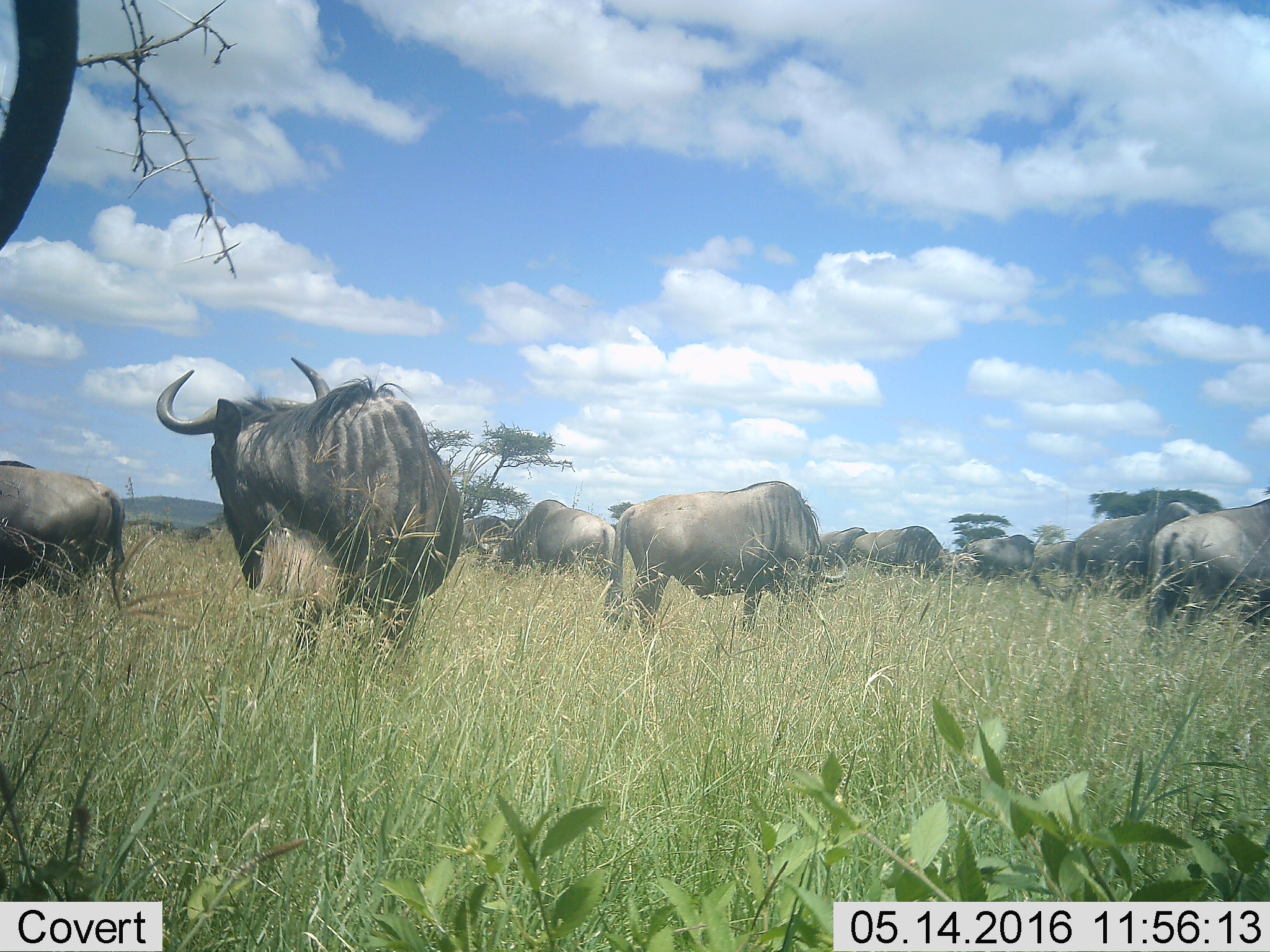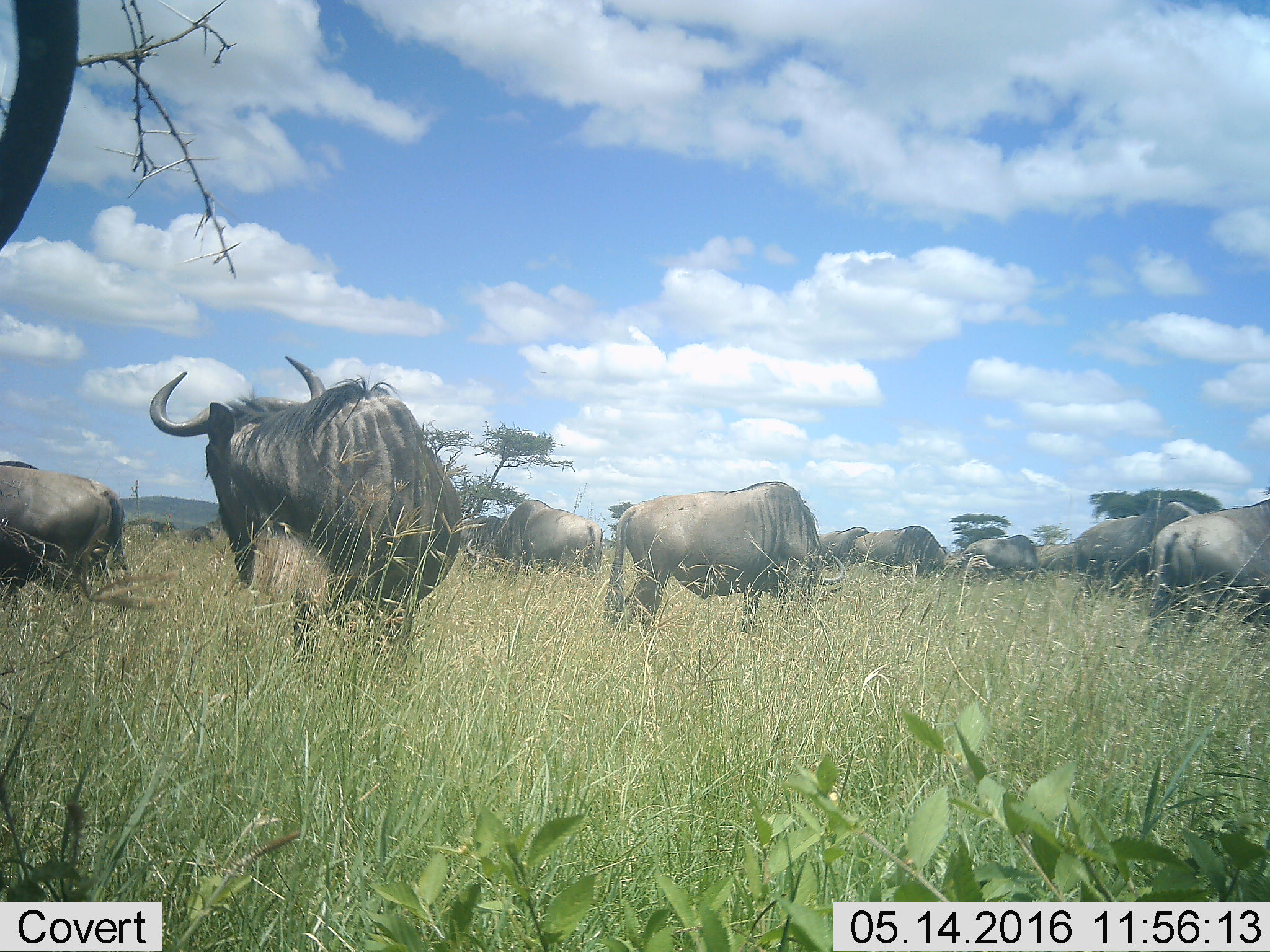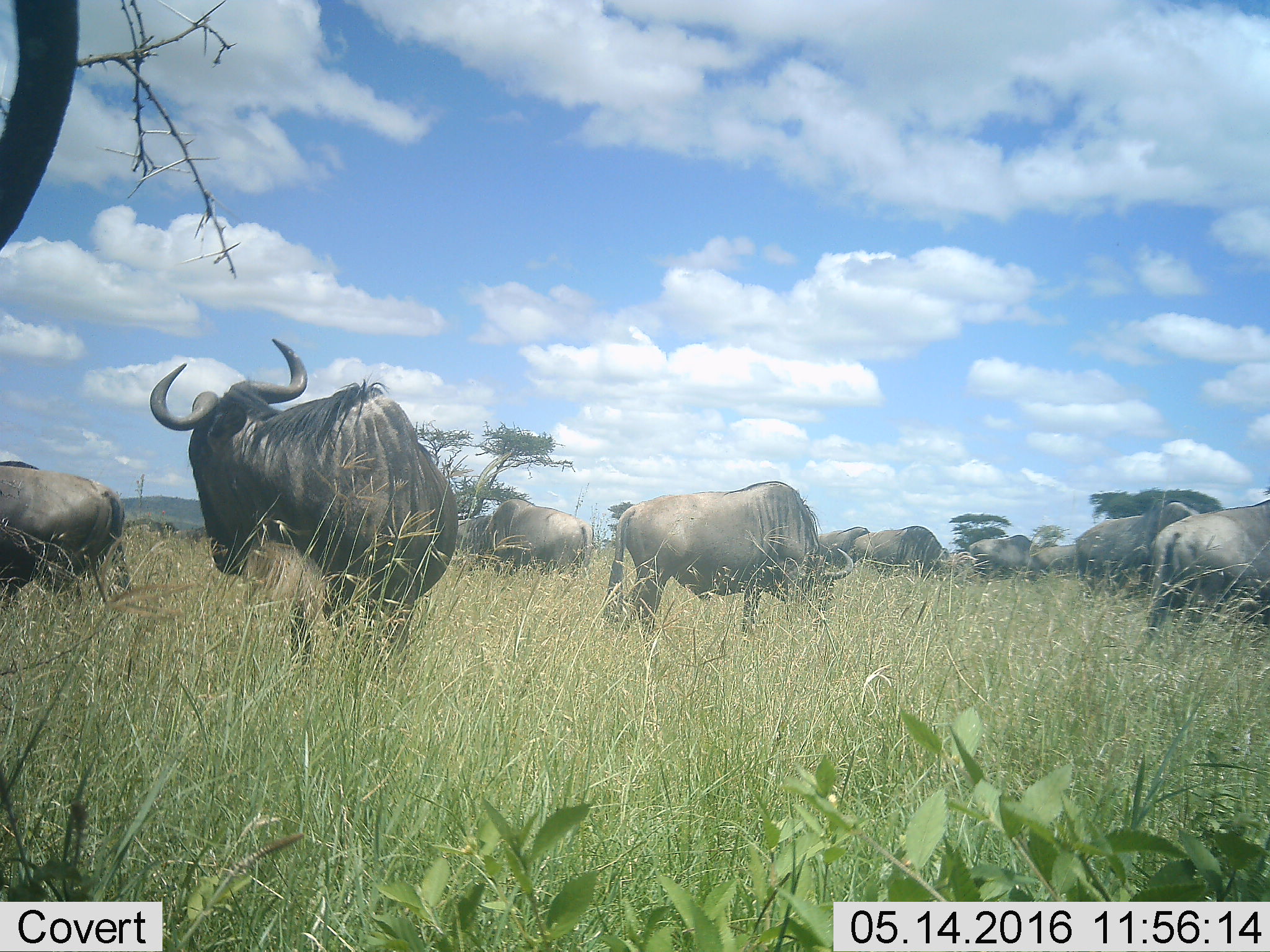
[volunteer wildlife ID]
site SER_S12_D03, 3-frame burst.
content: unidentified animal